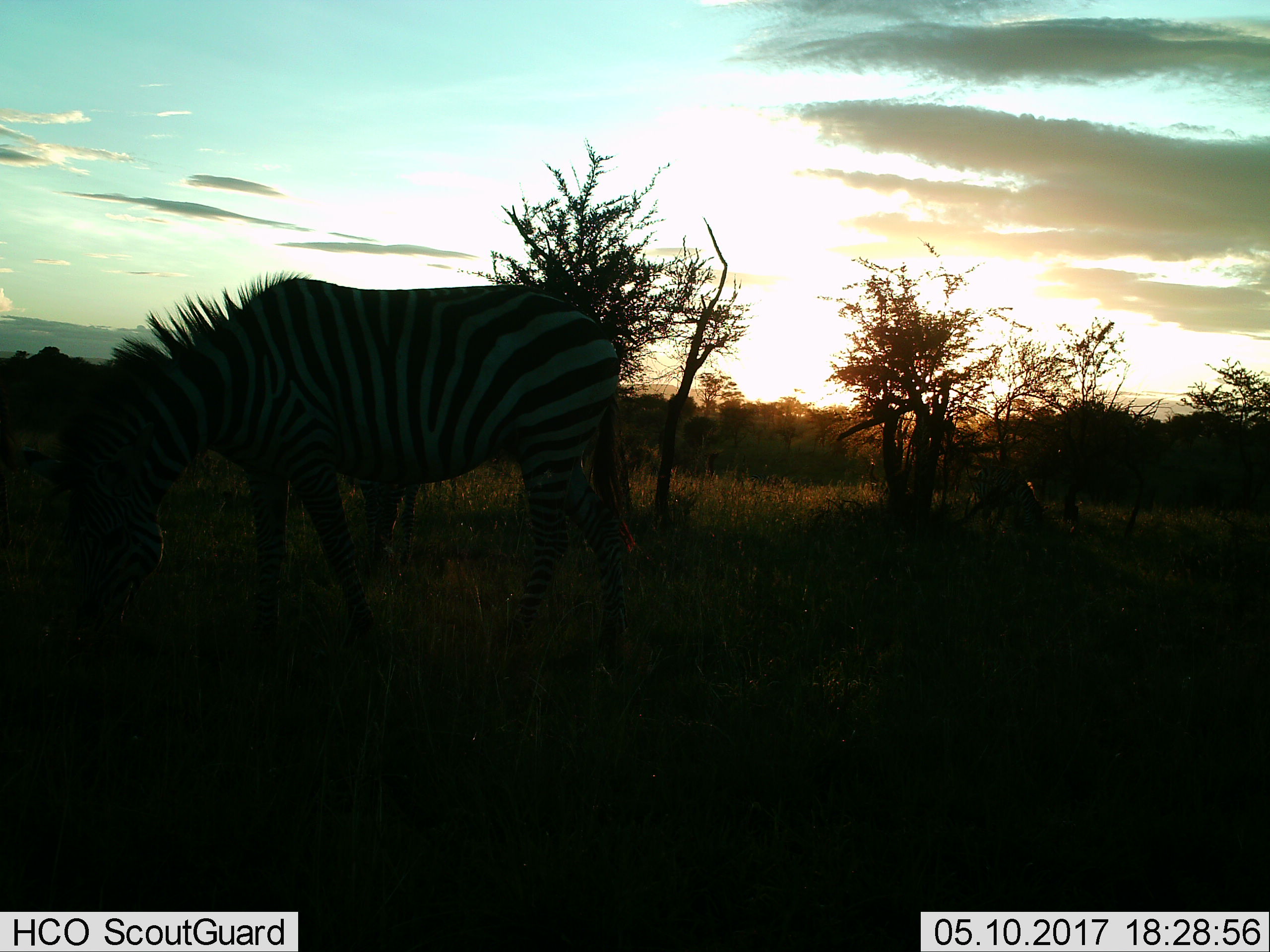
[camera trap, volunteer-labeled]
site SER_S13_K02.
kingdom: Animalia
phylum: Chordata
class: Mammalia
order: Perissodactyla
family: Equidae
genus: Equus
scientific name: Equus quagga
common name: plains zebra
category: zebraplains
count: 1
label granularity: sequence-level